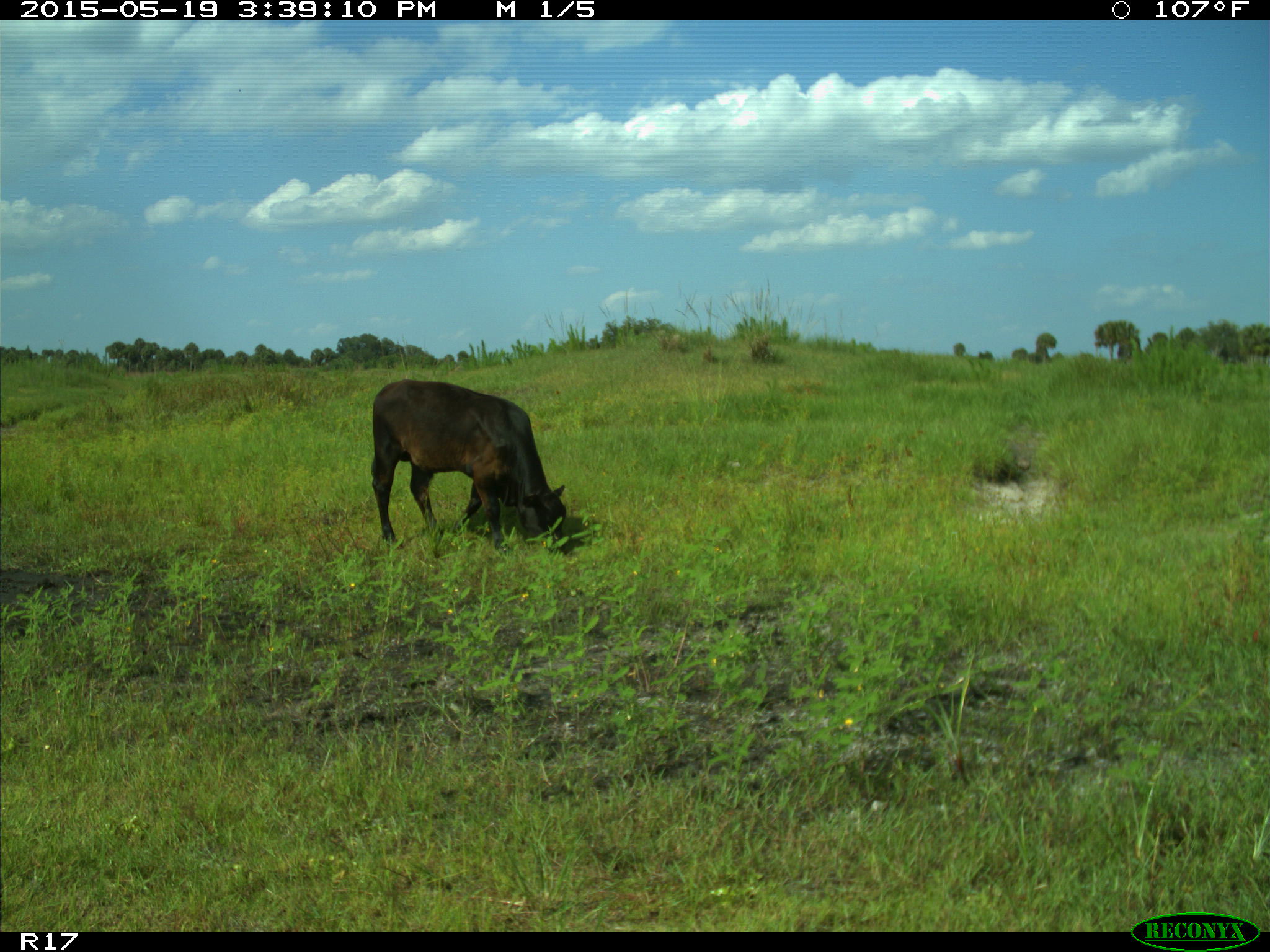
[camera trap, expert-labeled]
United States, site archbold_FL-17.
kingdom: Animalia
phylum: Chordata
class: Mammalia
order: Artiodactyla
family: Bovidae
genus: Bos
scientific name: Bos taurus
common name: domestic cow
Bos taurus (domestic cow).